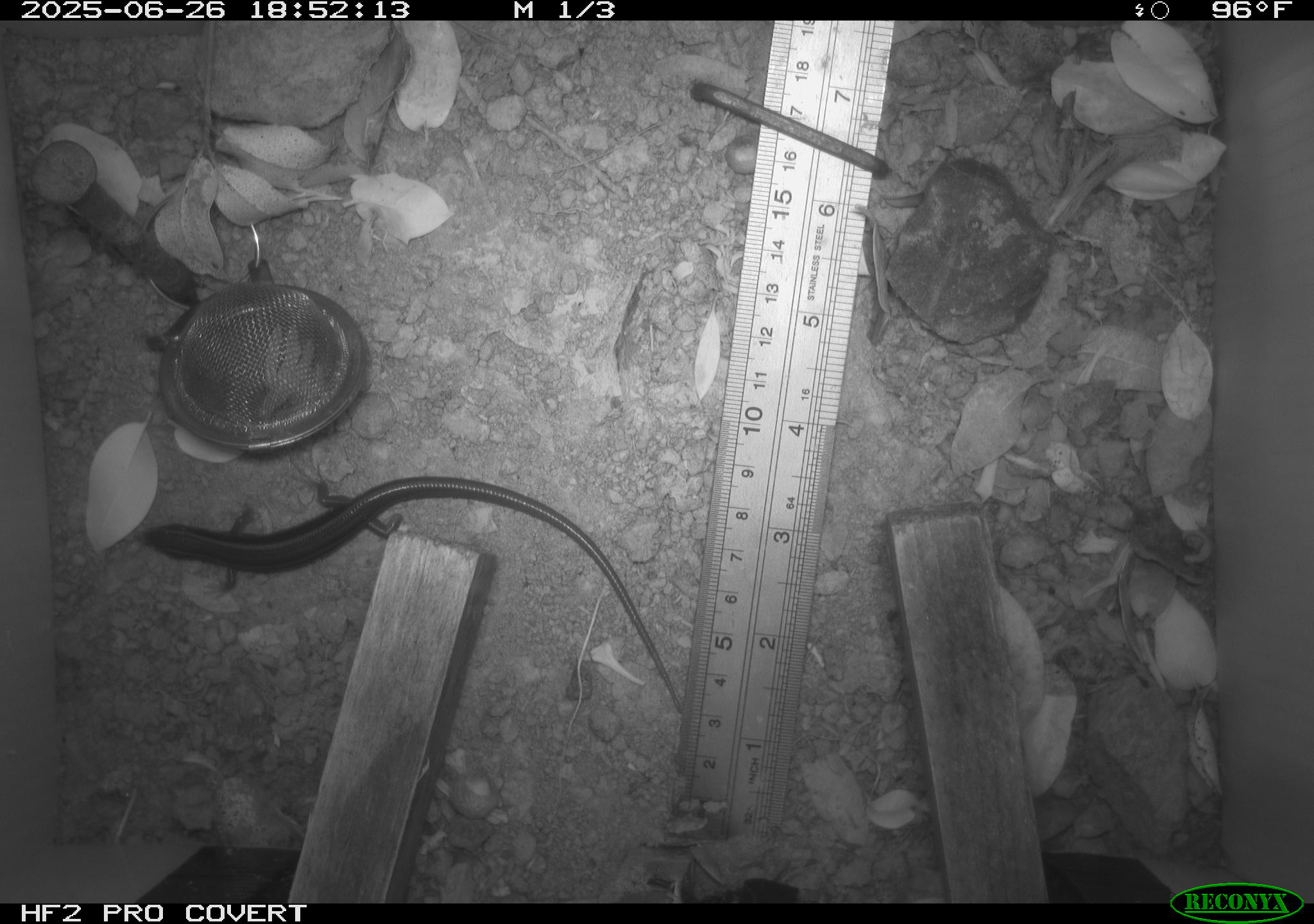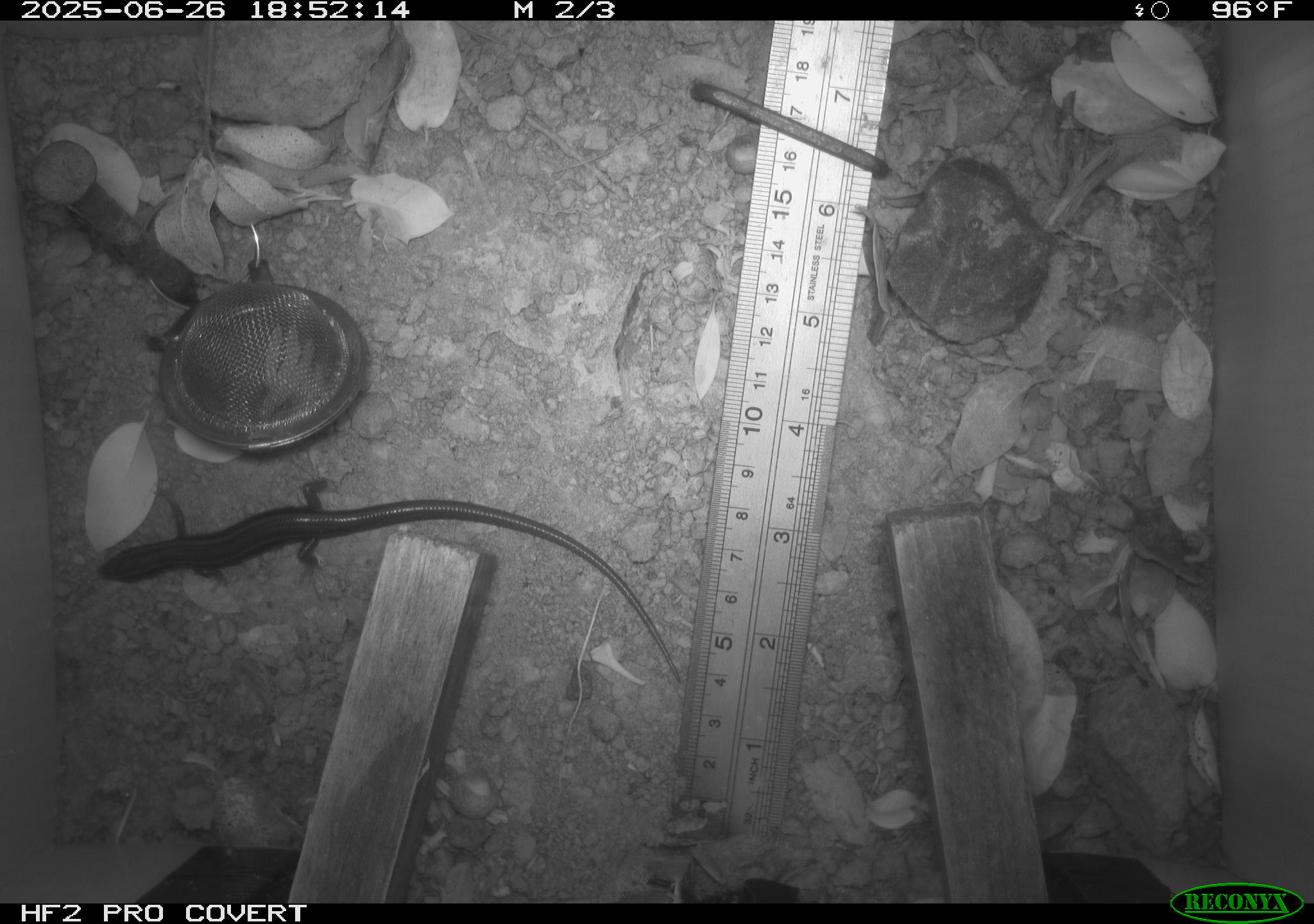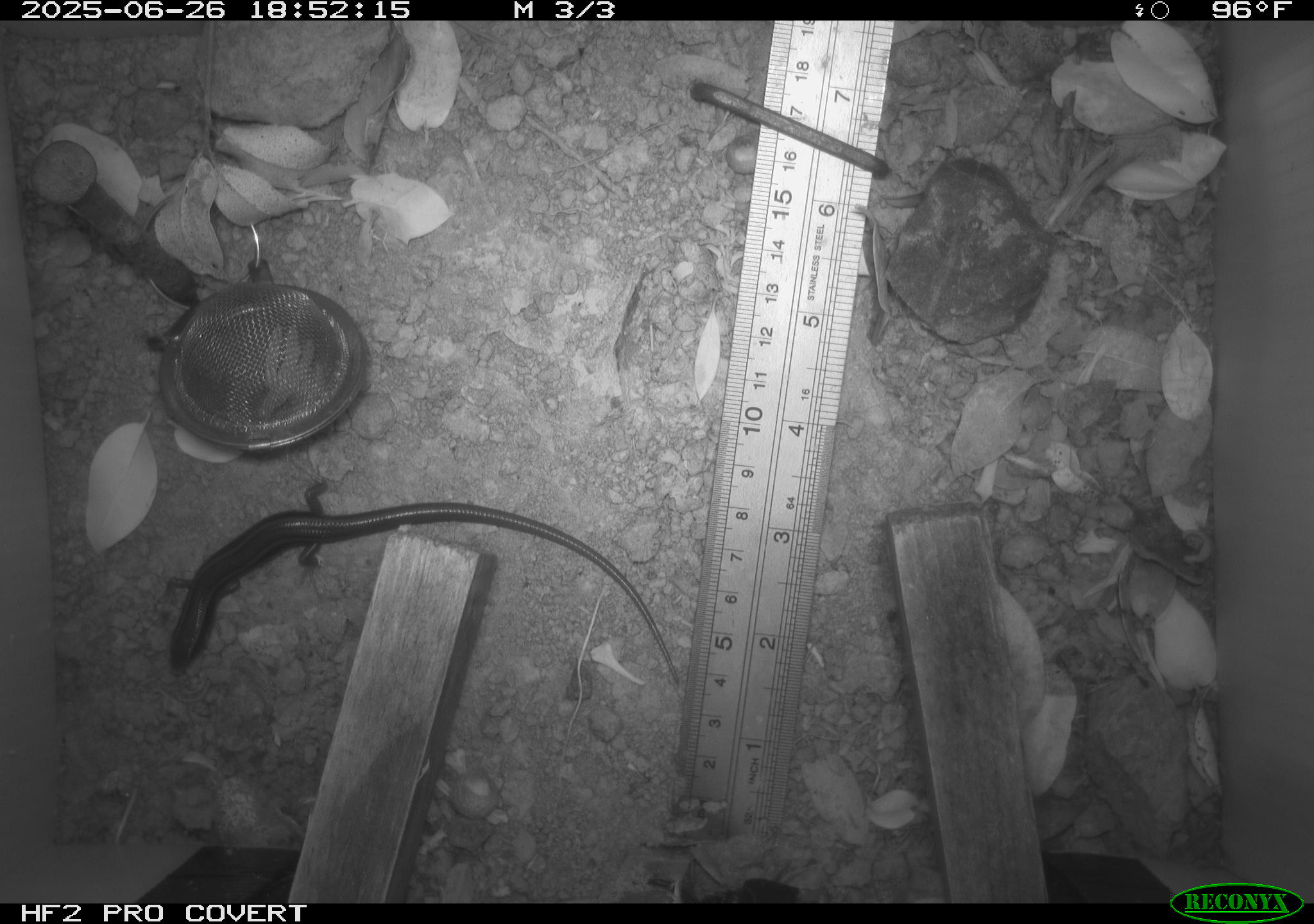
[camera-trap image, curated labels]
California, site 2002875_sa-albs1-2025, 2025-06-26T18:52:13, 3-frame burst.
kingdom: Animalia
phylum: Chordata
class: Reptilia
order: Squamata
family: Scincidae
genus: Plestiodon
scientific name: Plestiodon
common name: blue-tailed skinks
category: plestiodon species